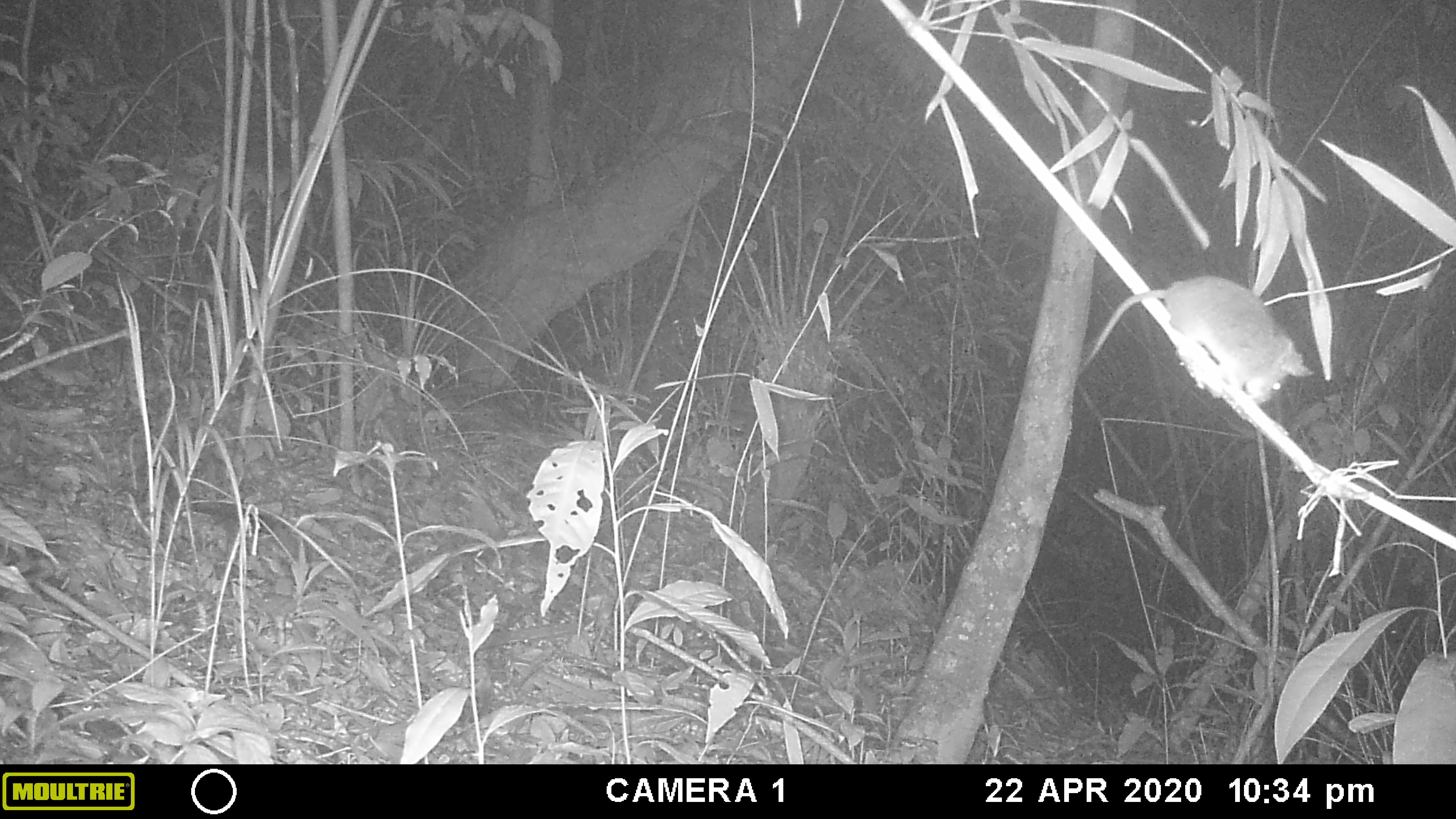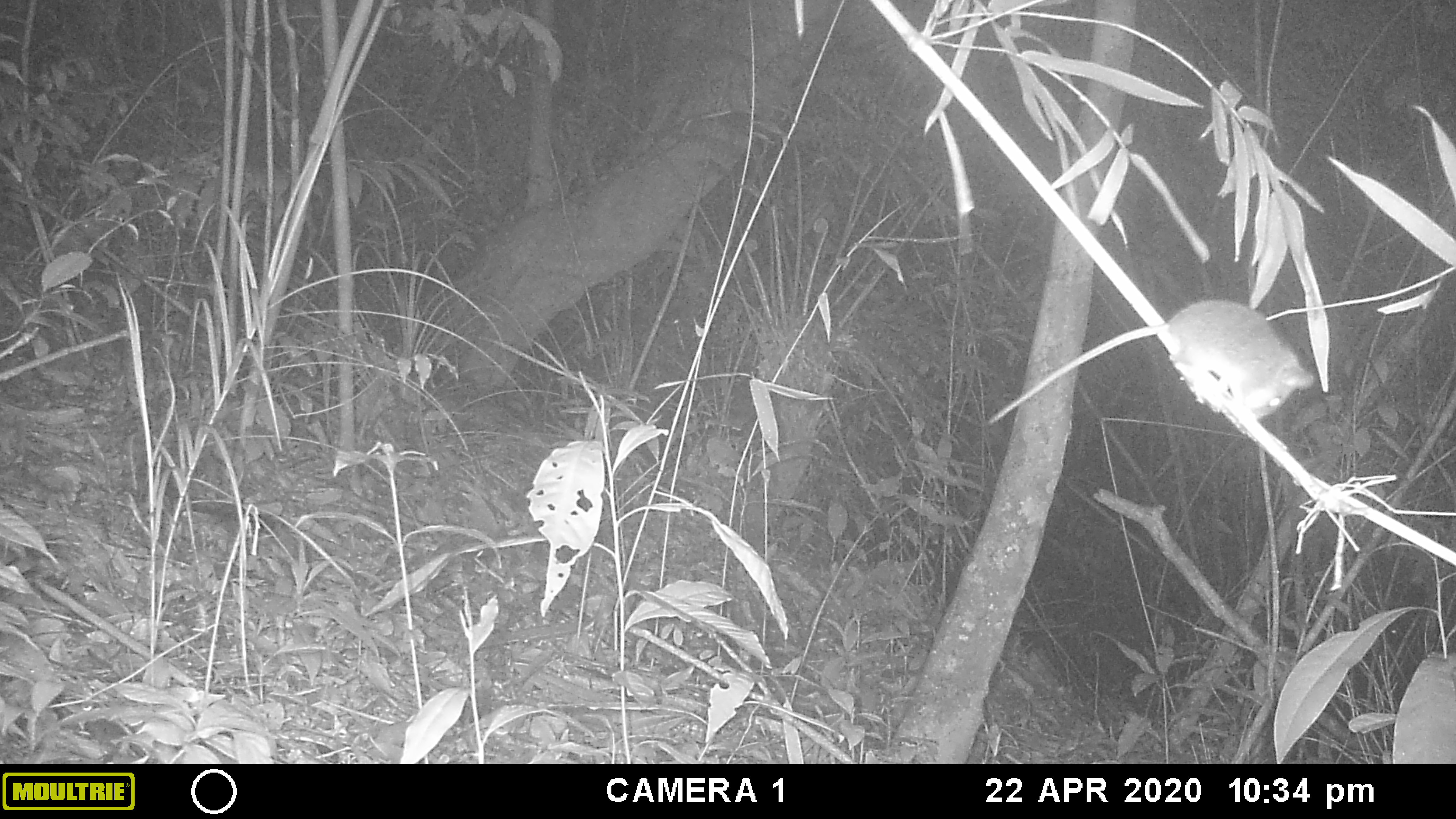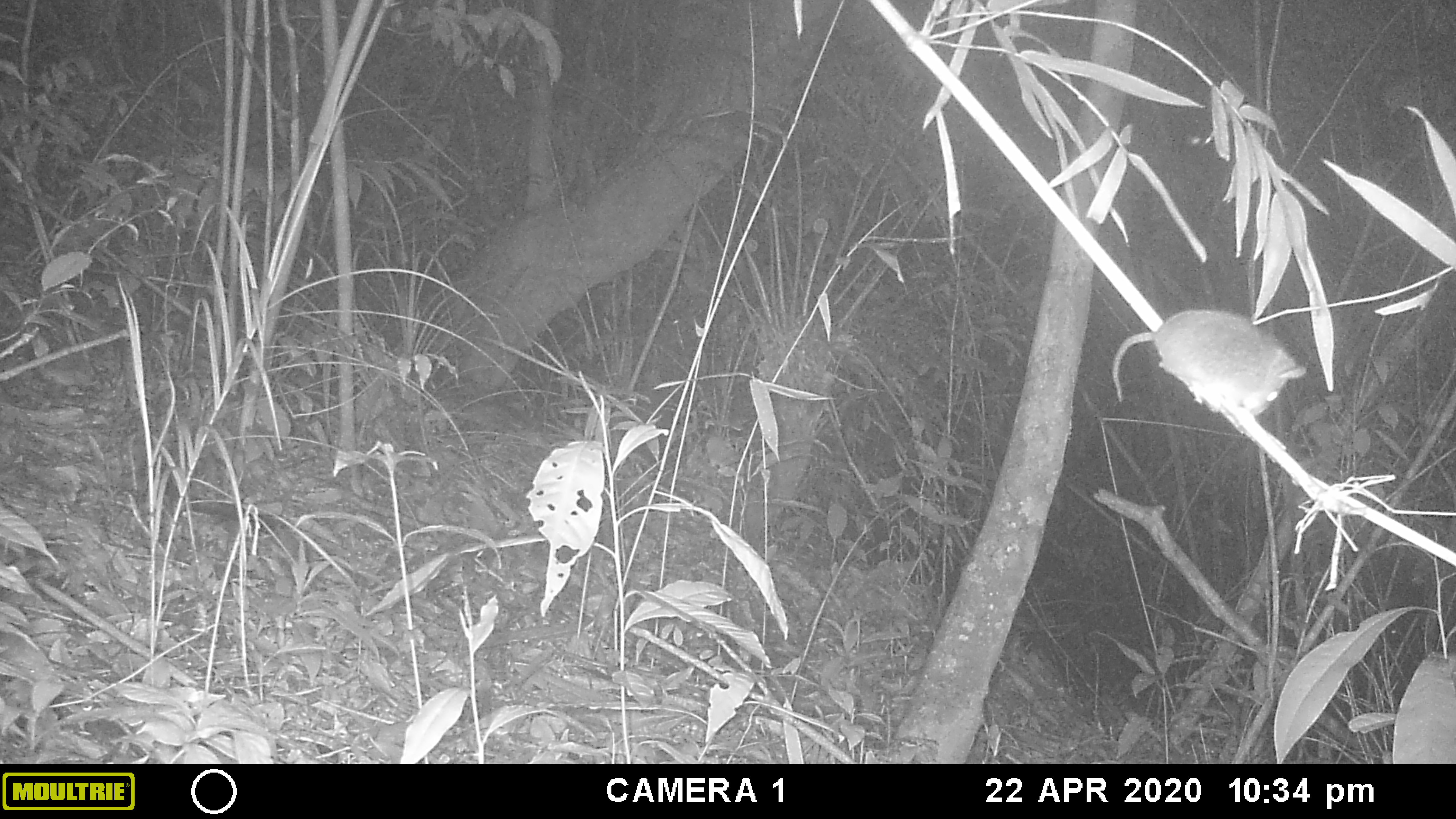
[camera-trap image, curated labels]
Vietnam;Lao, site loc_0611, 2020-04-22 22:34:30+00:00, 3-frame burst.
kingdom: Animalia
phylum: Chordata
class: Mammalia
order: Rodentia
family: Muridae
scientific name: Muridae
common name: old-world mice and rats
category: unidentified murid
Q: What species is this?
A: Unidentified murid (old-world mice and rats) (Muridae).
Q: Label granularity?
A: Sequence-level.